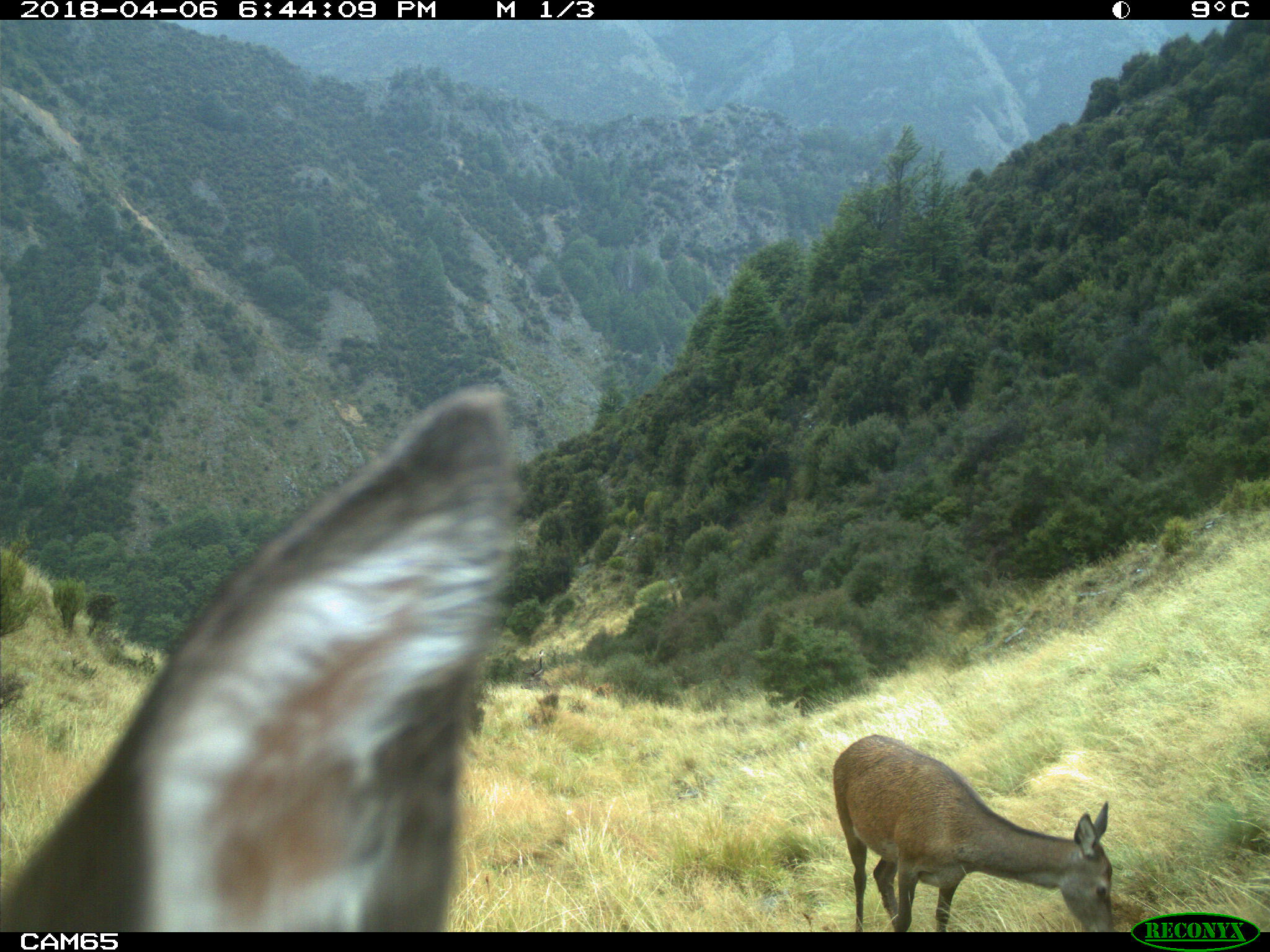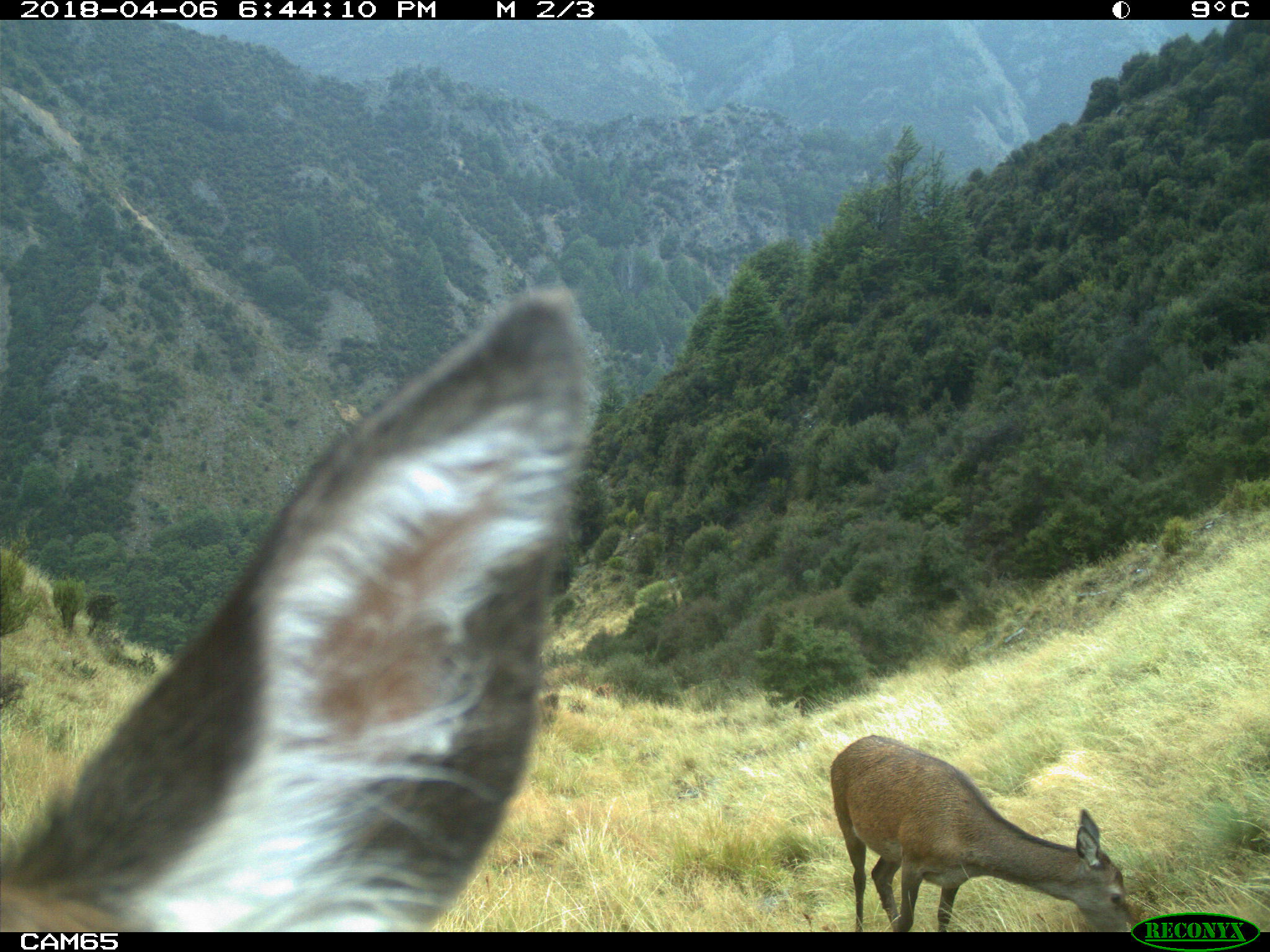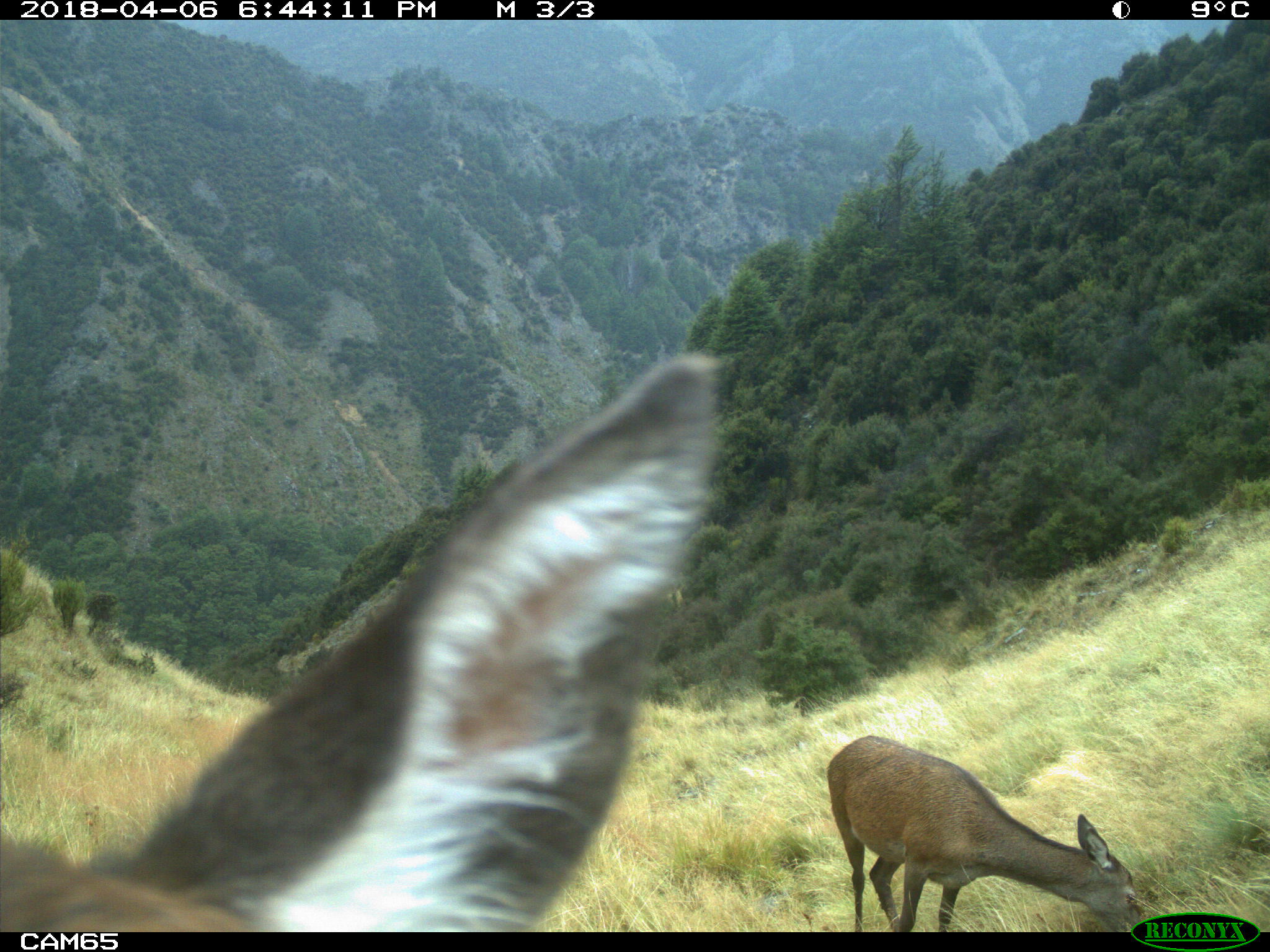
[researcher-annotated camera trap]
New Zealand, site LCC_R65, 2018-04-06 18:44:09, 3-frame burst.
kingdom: Animalia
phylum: Chordata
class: Mammalia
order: Artiodactyla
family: Cervidae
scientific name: Cervidae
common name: deer